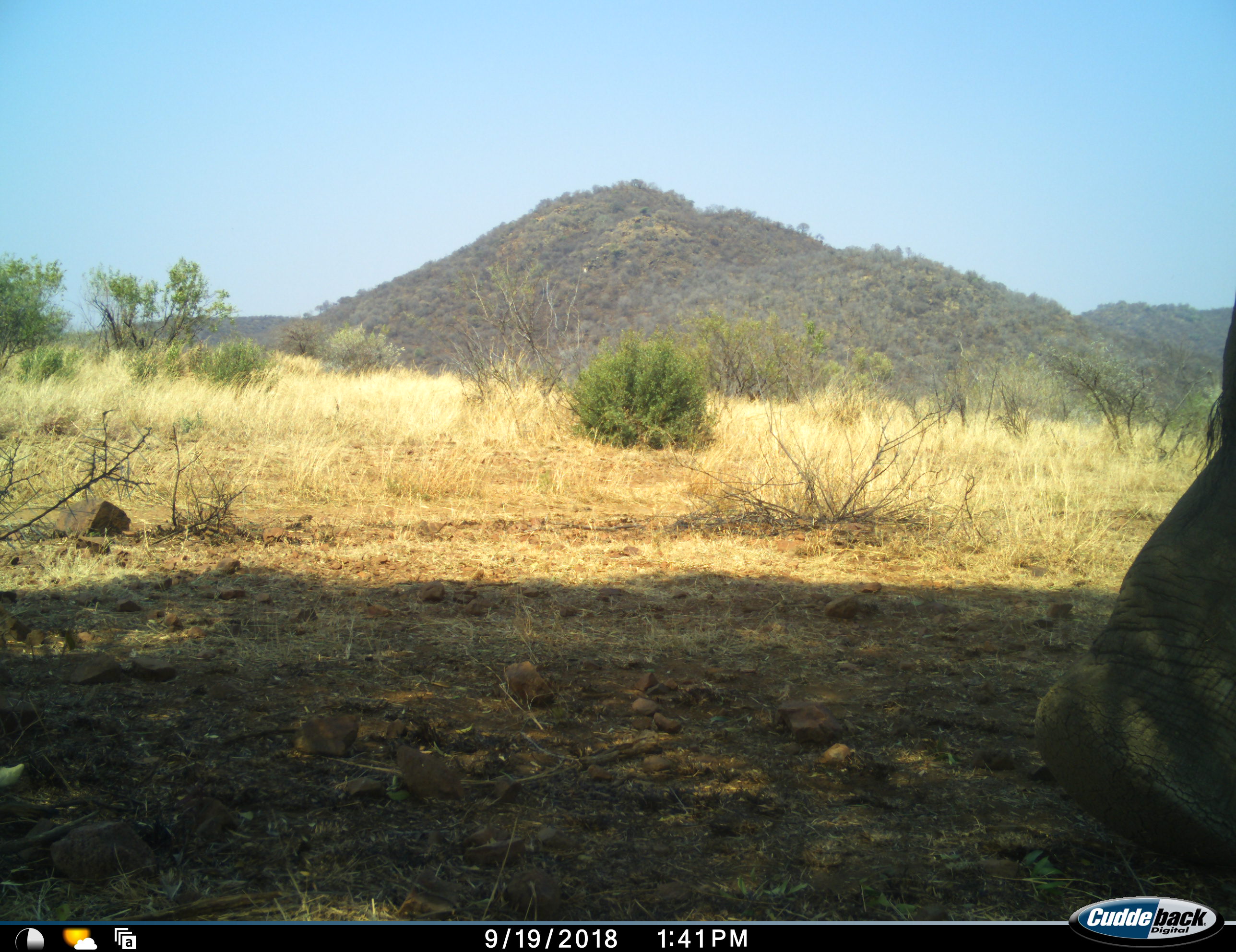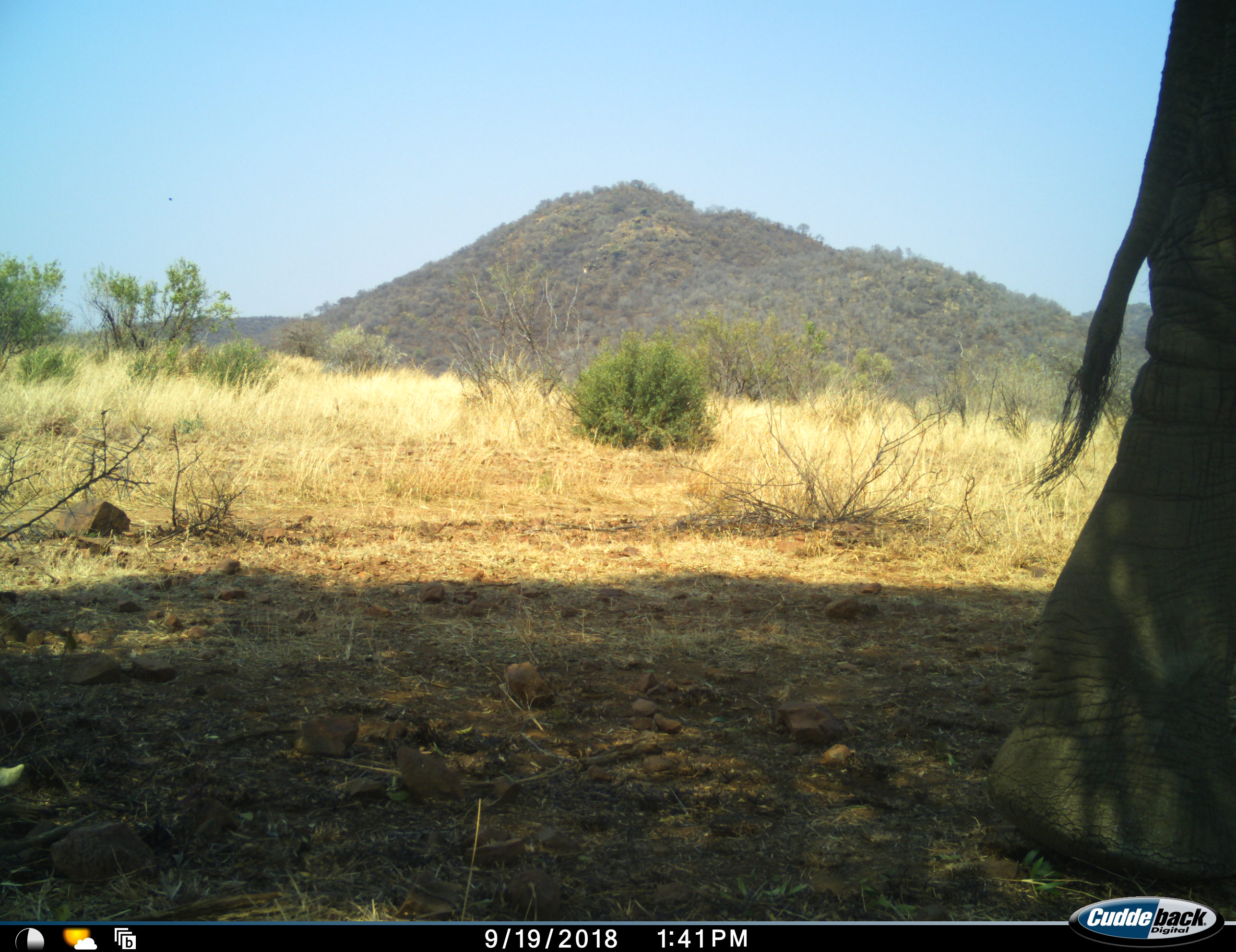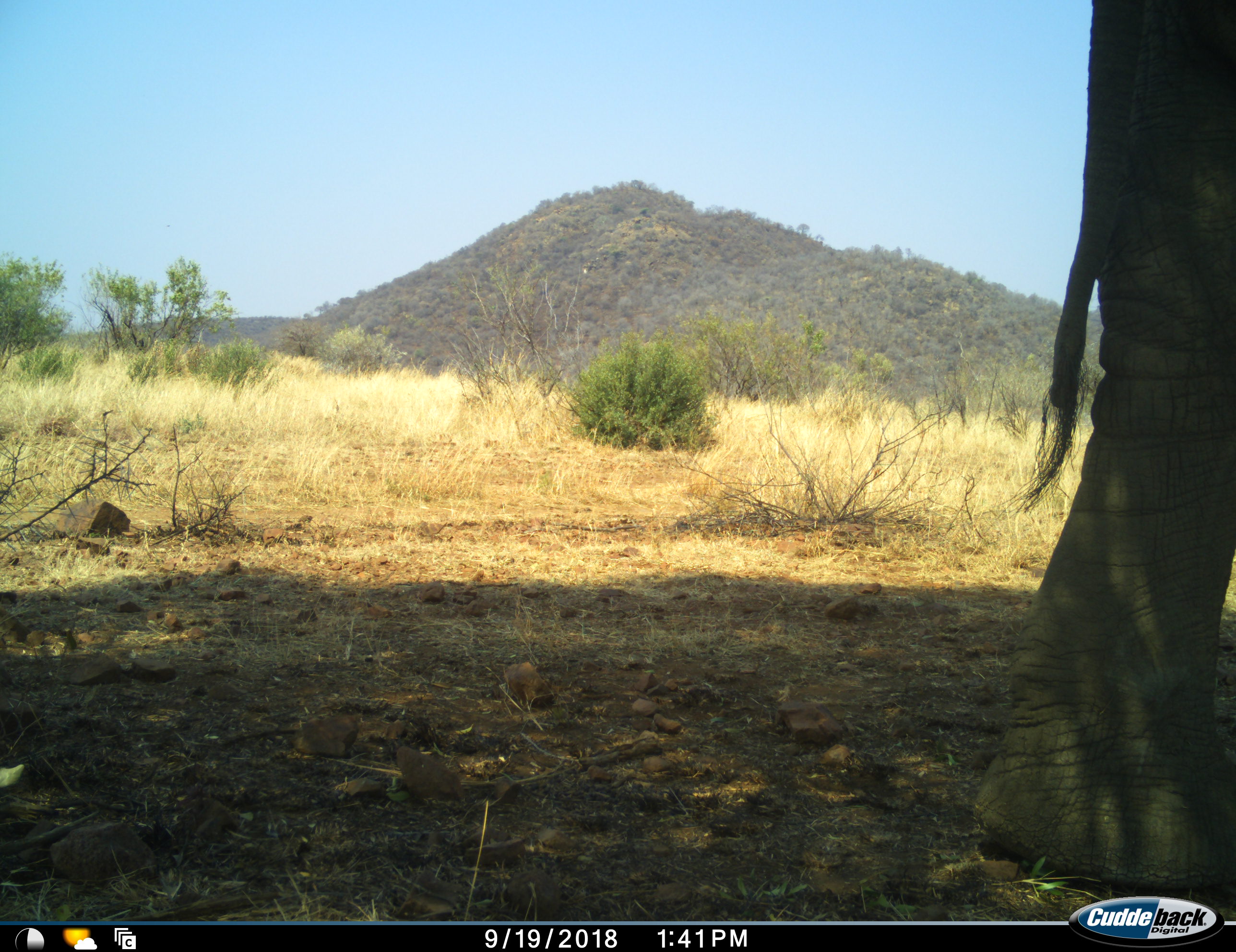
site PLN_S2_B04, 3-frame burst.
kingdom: Animalia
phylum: Chordata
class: Mammalia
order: Proboscidea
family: Elephantidae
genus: Loxodonta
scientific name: Loxodonta africana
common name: african bush elephant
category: elephant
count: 1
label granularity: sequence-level